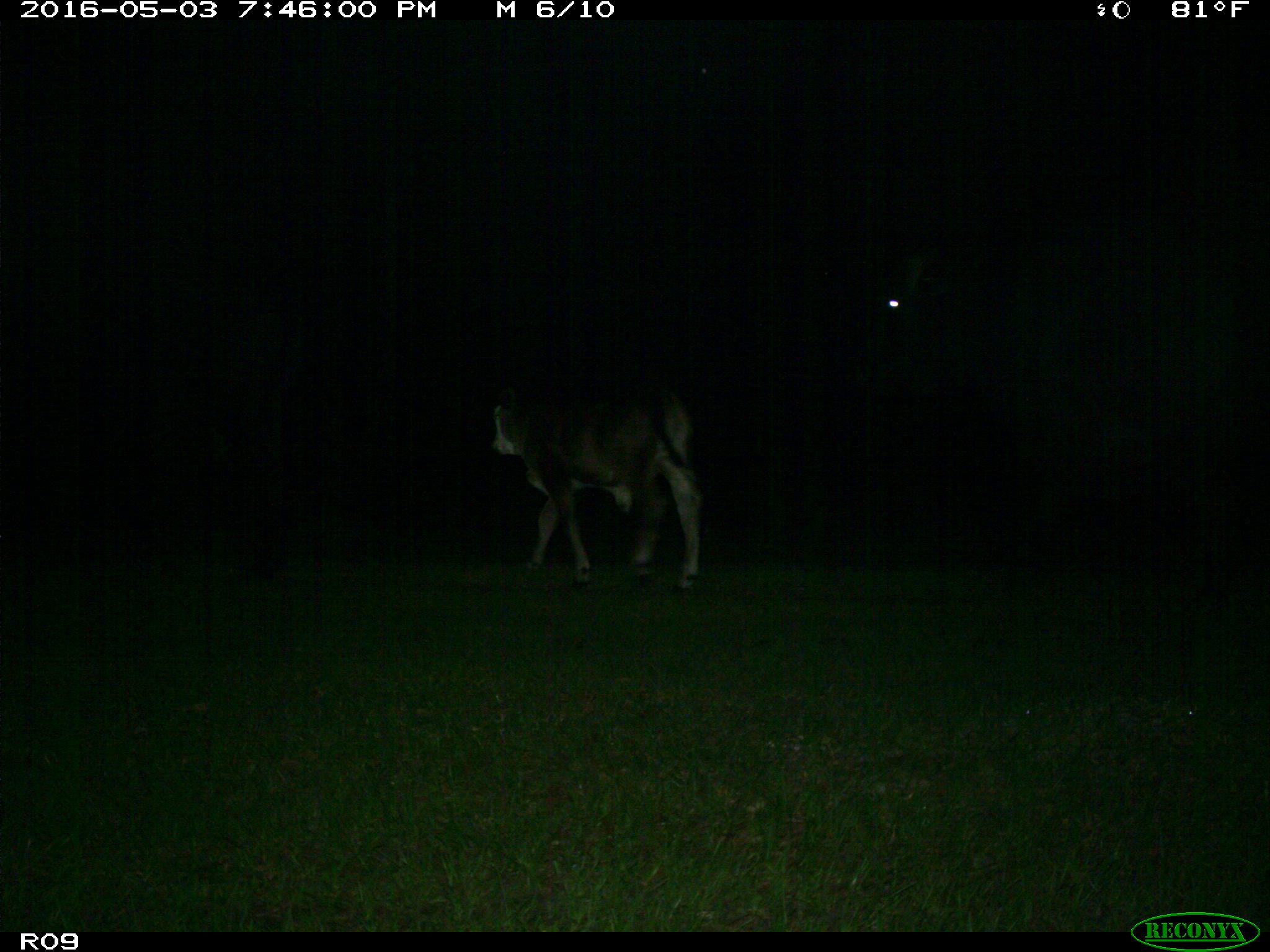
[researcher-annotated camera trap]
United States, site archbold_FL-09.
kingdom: Animalia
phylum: Chordata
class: Mammalia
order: Artiodactyla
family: Bovidae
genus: Bos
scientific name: Bos taurus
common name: domestic cow